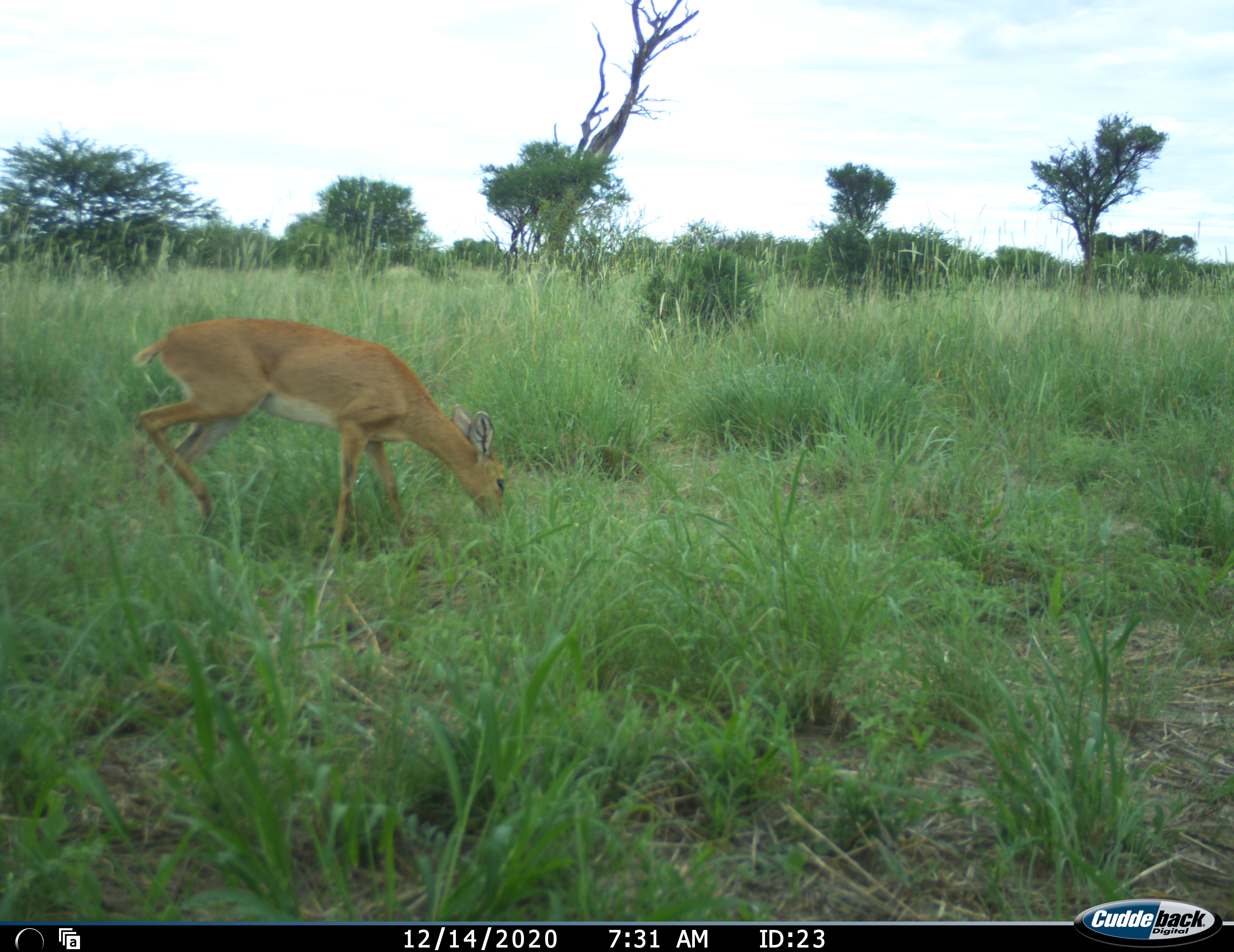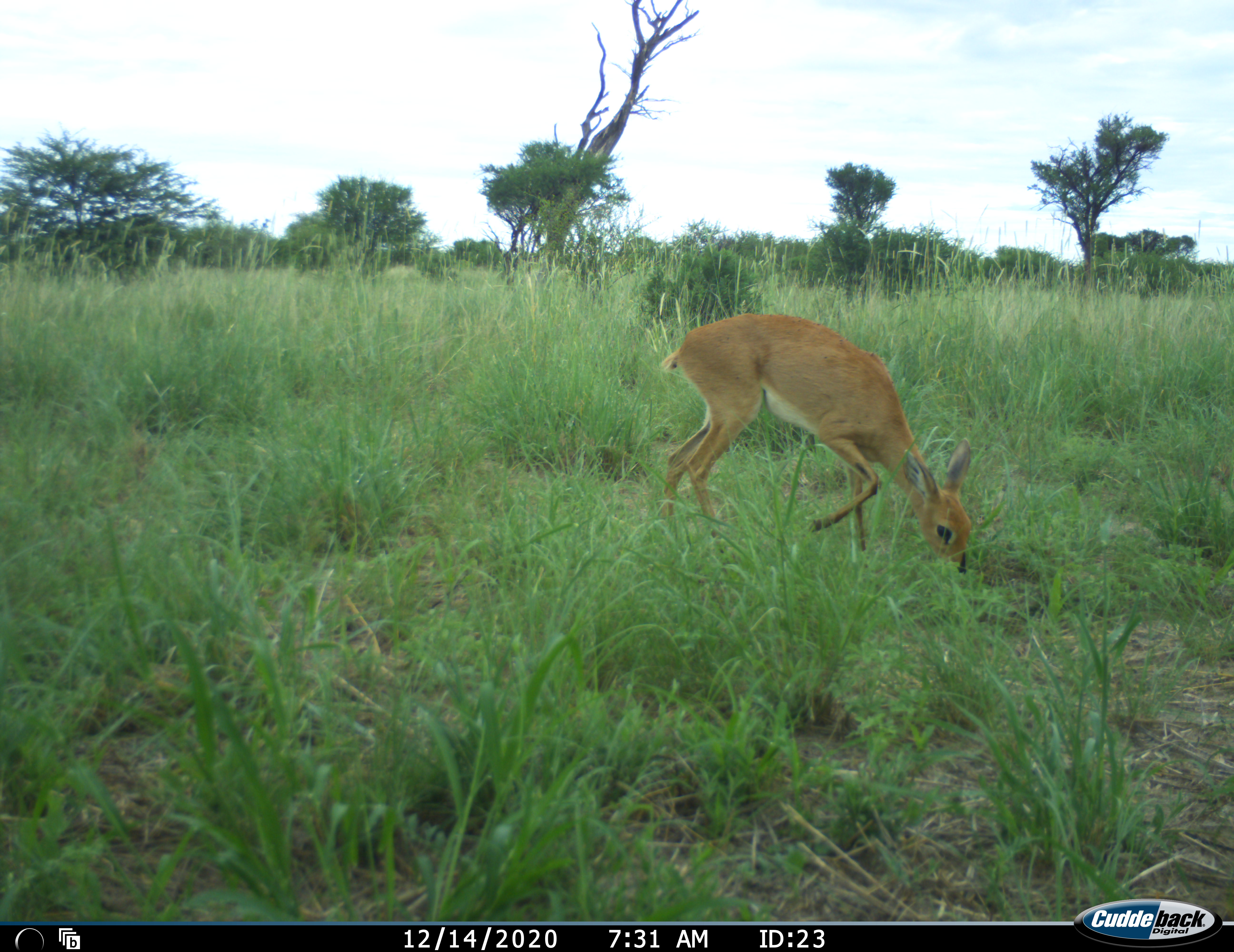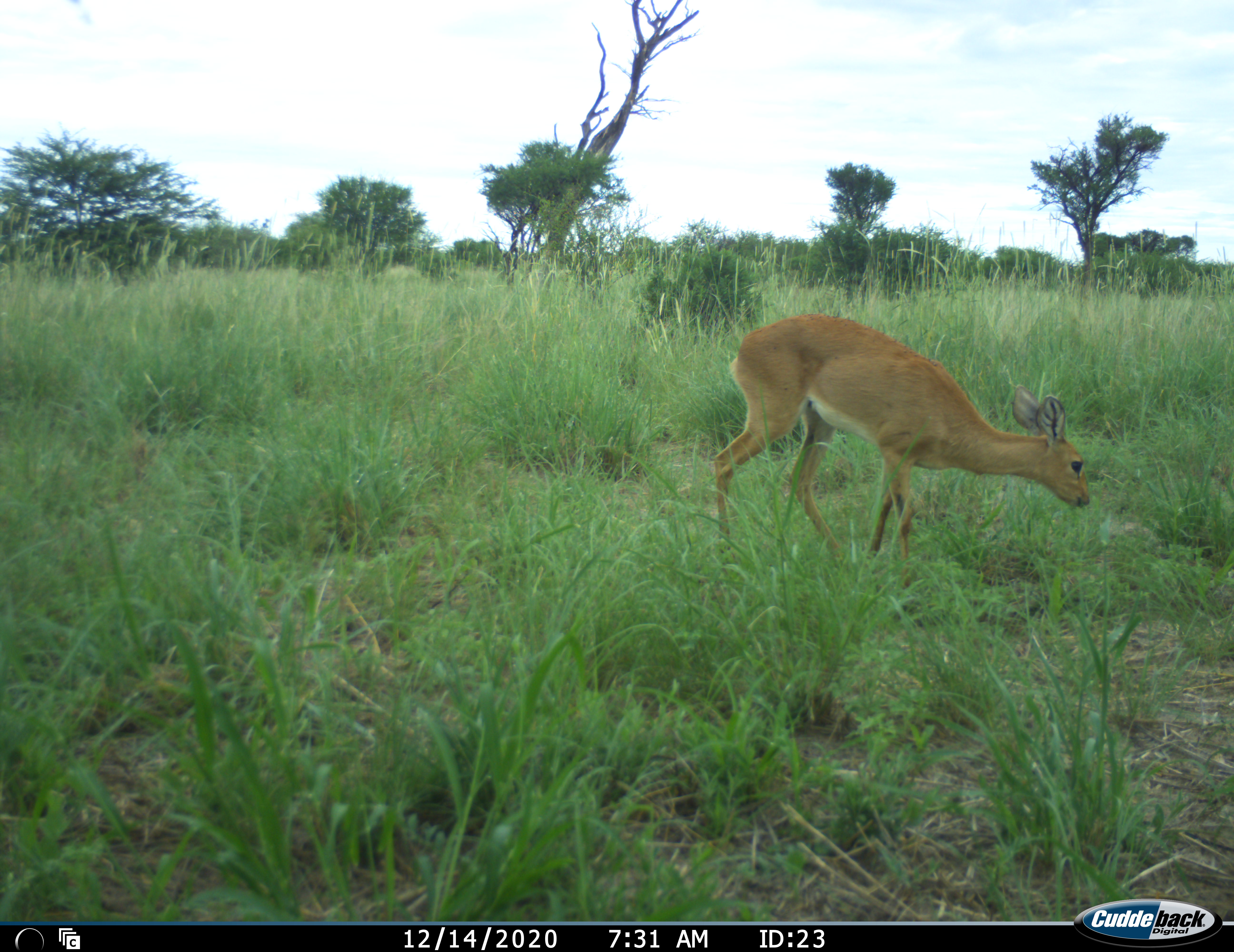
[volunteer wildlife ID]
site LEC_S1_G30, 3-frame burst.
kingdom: Animalia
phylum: Chordata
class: Mammalia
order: Artiodactyla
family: Bovidae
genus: Raphicerus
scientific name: Raphicerus campestris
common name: steenbok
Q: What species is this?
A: Steenbok (Raphicerus campestris).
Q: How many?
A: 1.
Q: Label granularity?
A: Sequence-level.